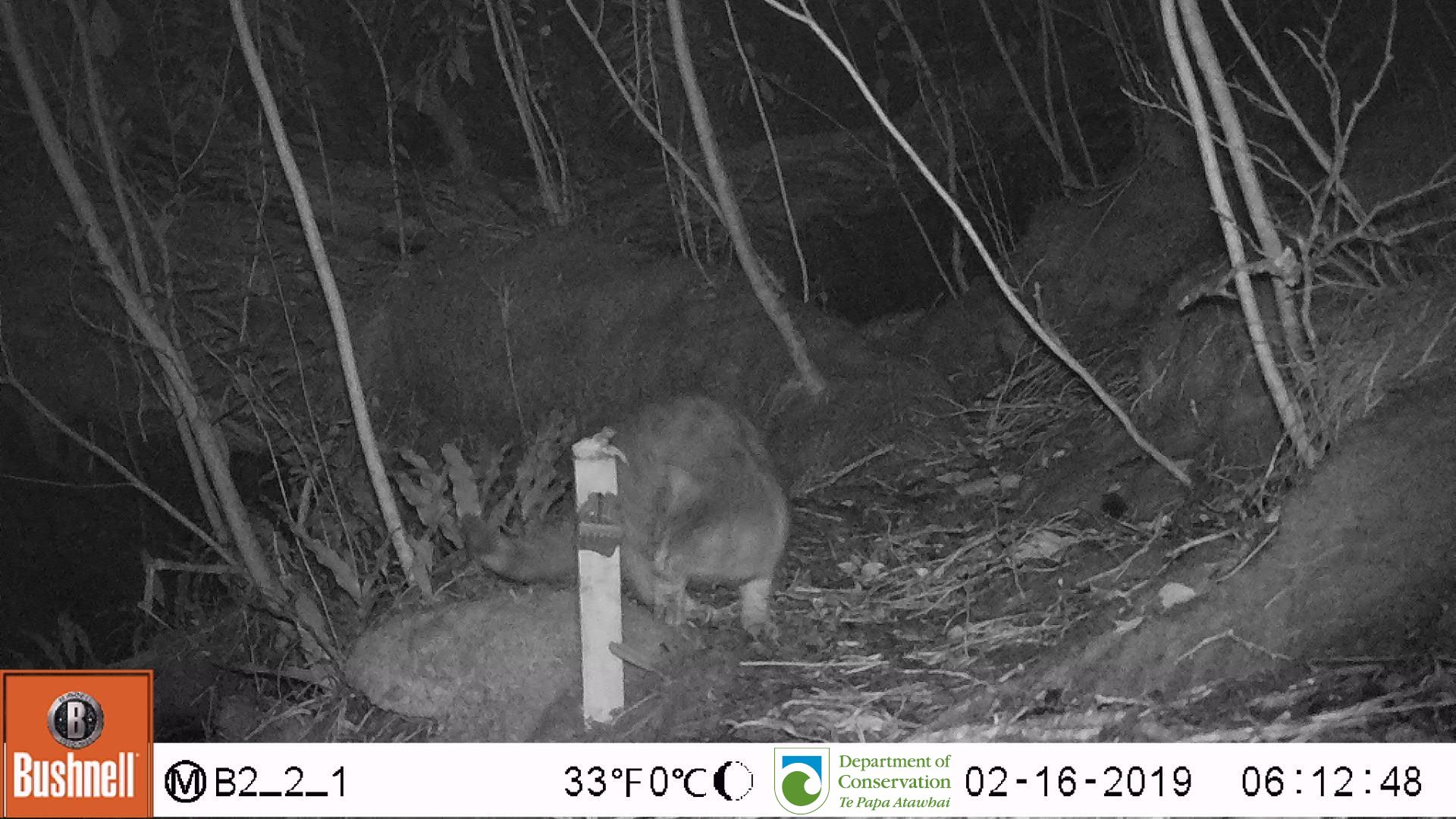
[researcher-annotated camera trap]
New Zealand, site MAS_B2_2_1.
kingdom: Animalia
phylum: Chordata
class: Mammalia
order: Carnivora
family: Felidae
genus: Felis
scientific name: Felis catus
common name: domestic cat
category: cat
Cat (domestic cat) (Felis catus).